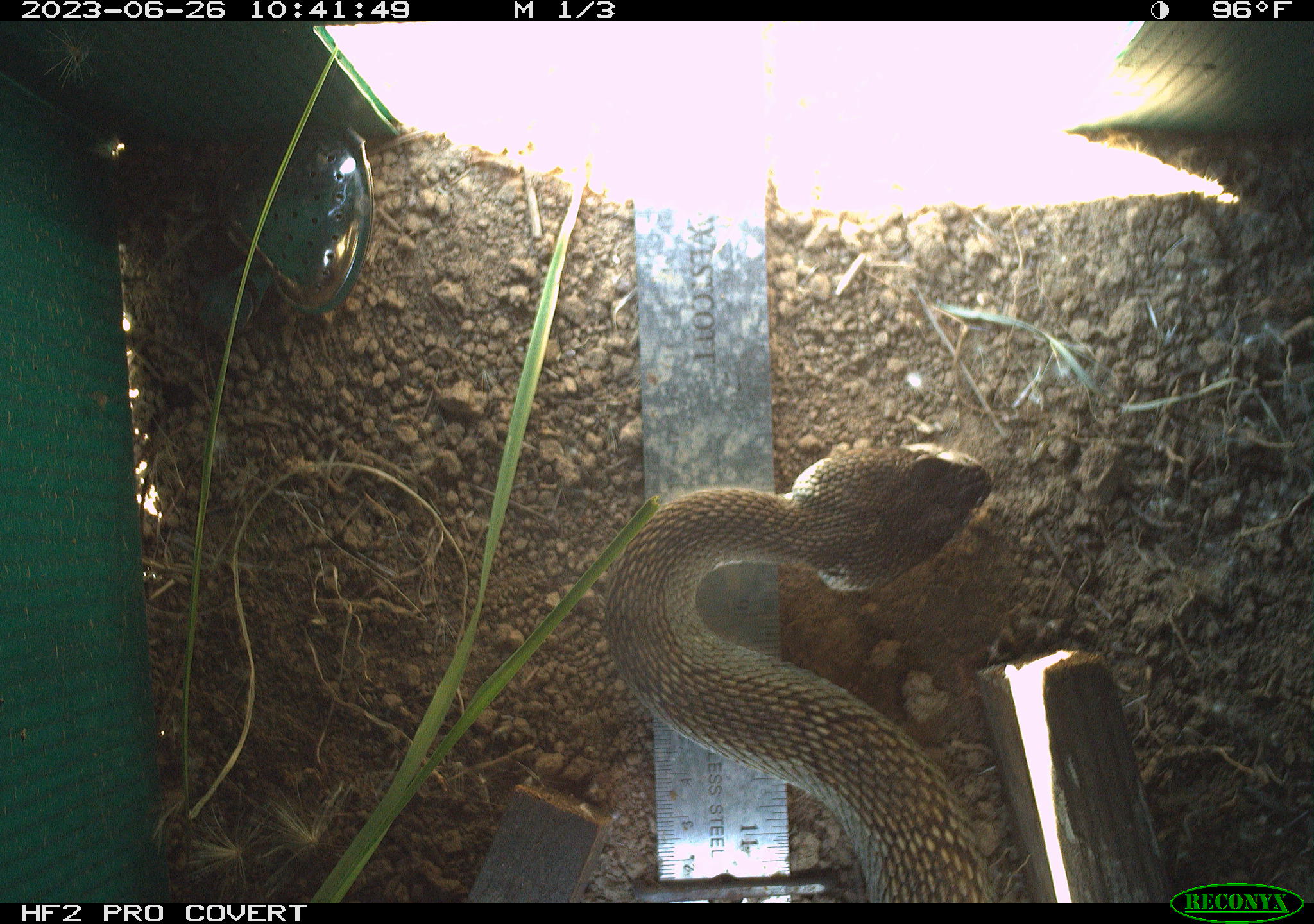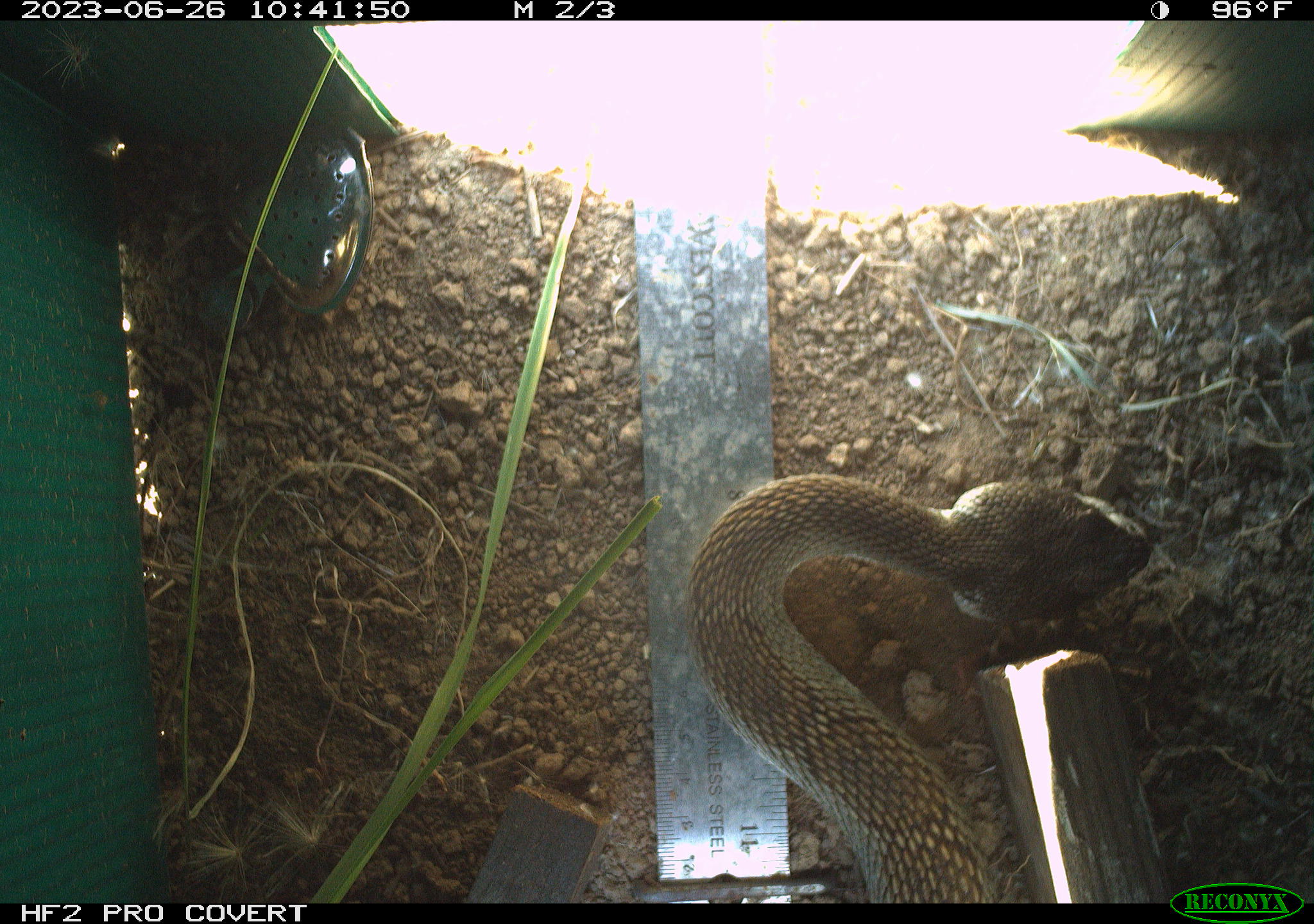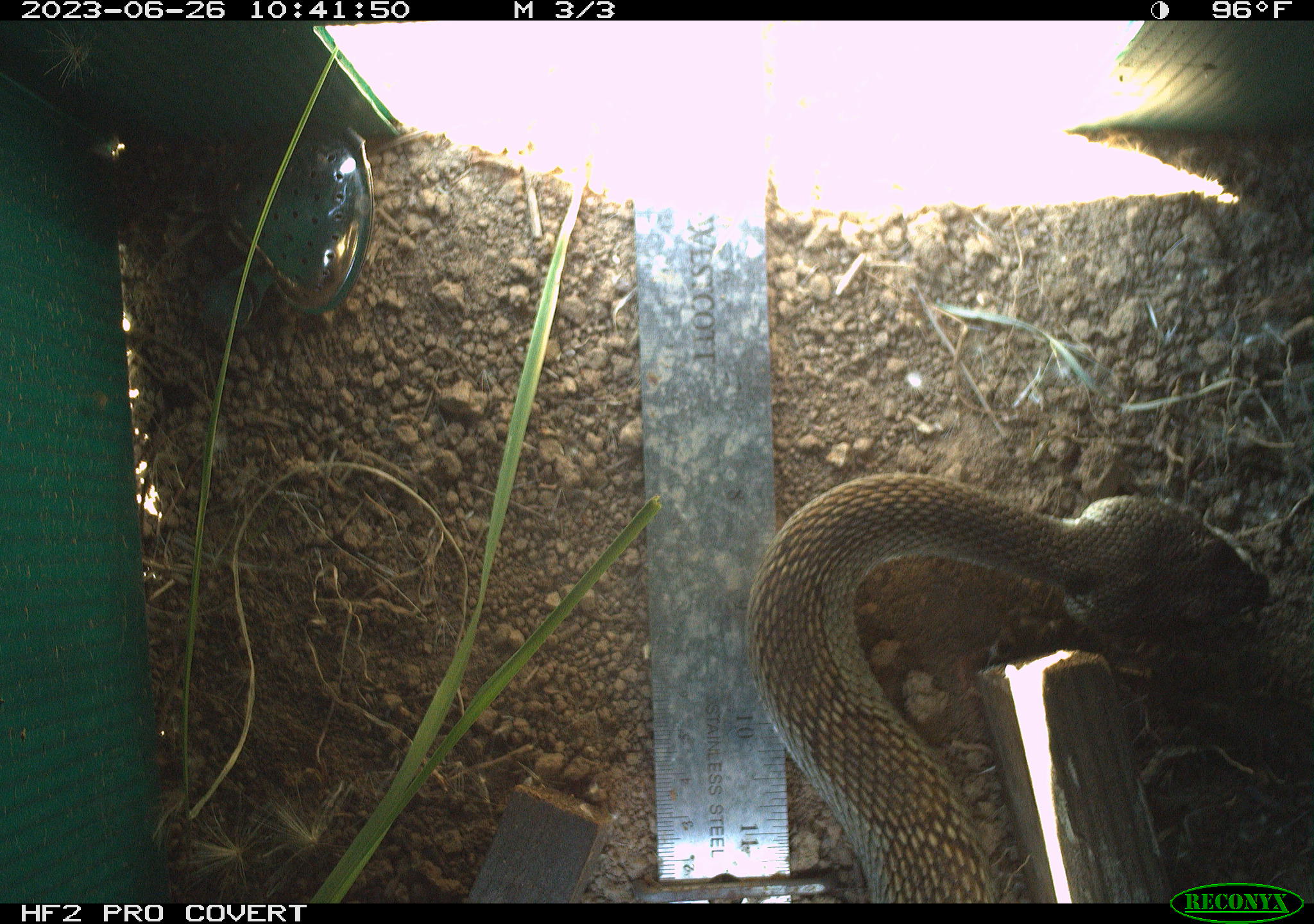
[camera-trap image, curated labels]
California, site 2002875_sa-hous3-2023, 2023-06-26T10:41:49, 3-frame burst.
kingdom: Animalia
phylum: Chordata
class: Reptilia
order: Squamata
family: Viperidae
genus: Crotalus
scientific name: Crotalus oreganus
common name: western rattlesnake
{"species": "western rattlesnake (Crotalus oreganus)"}